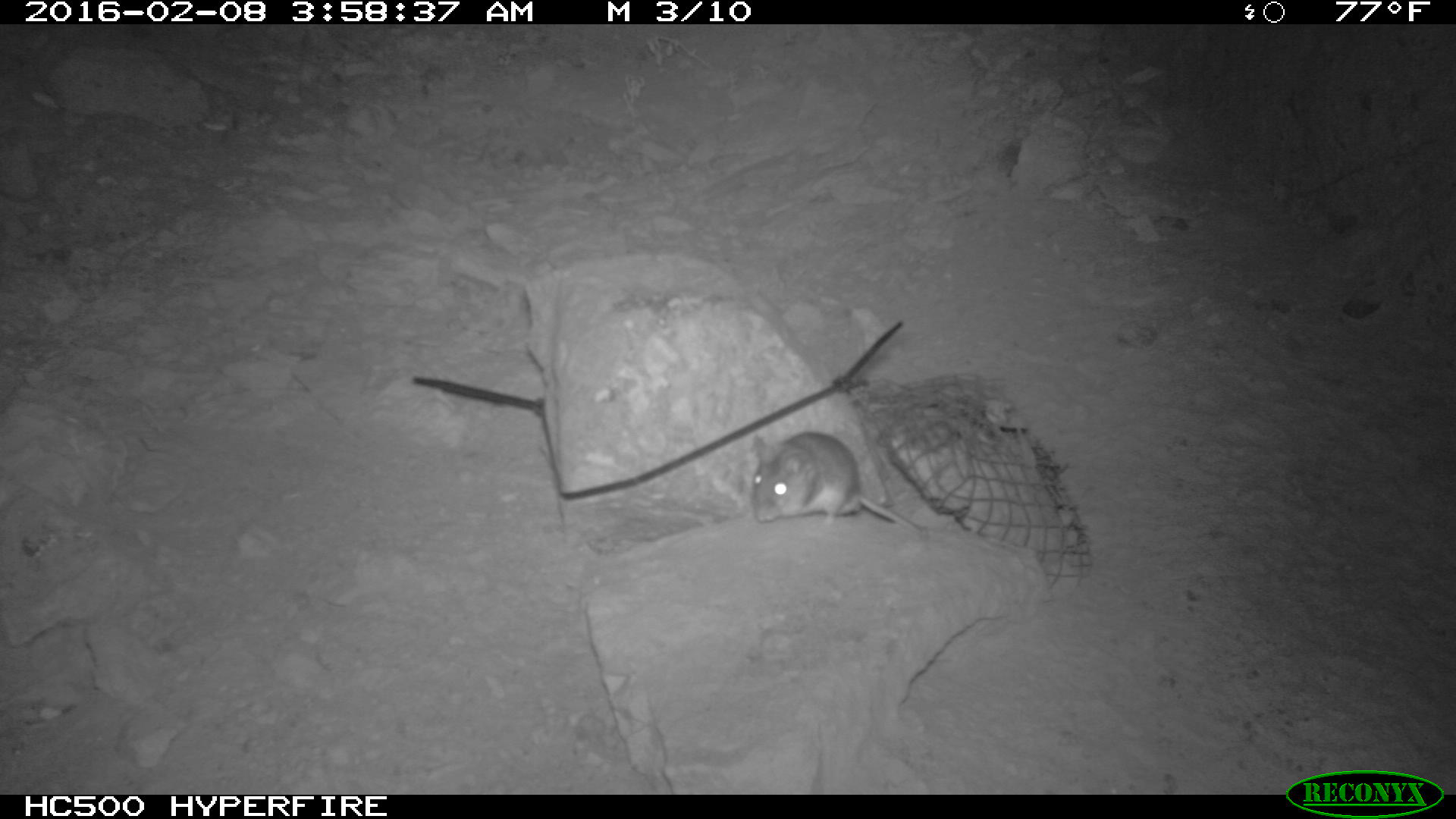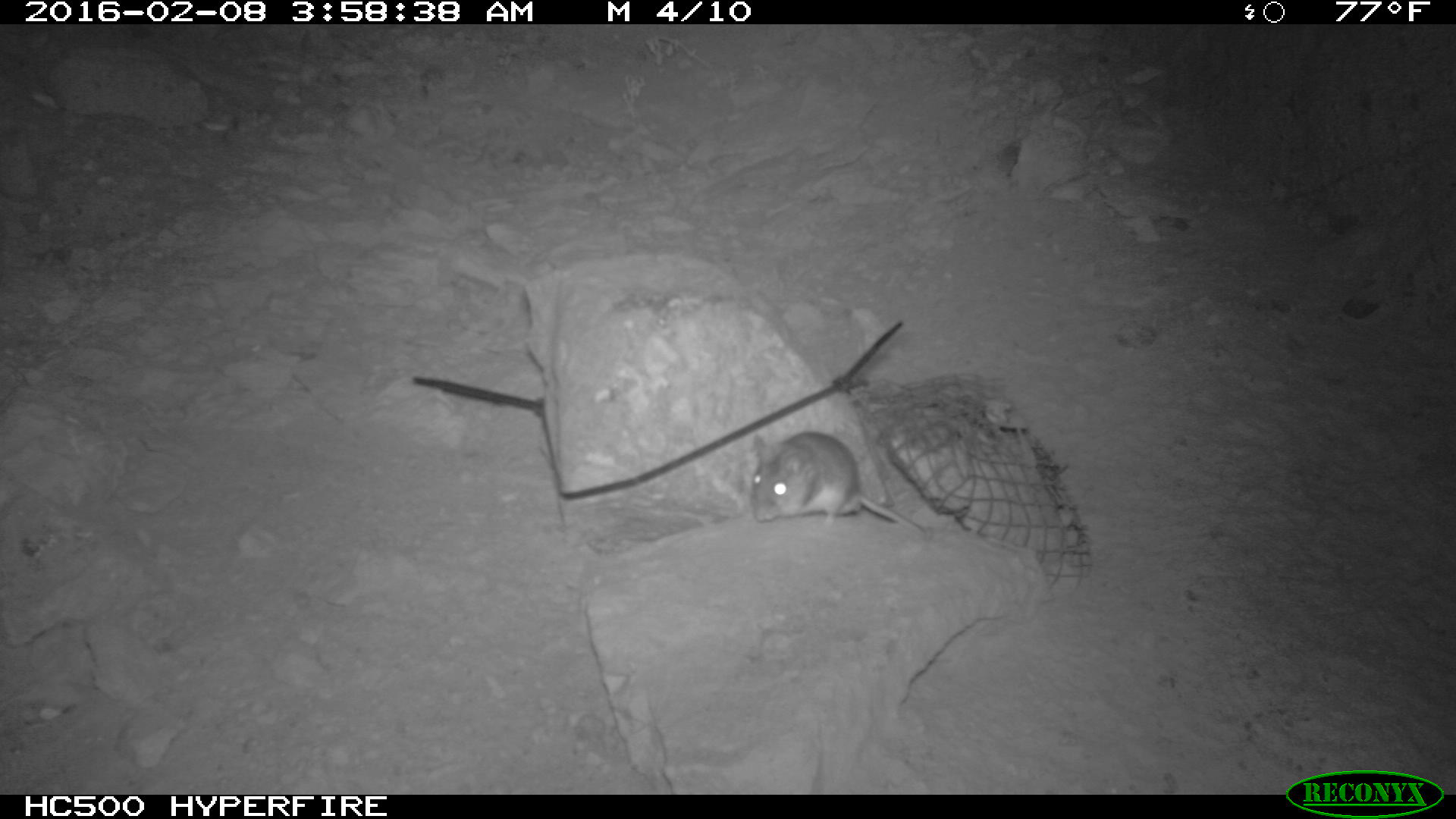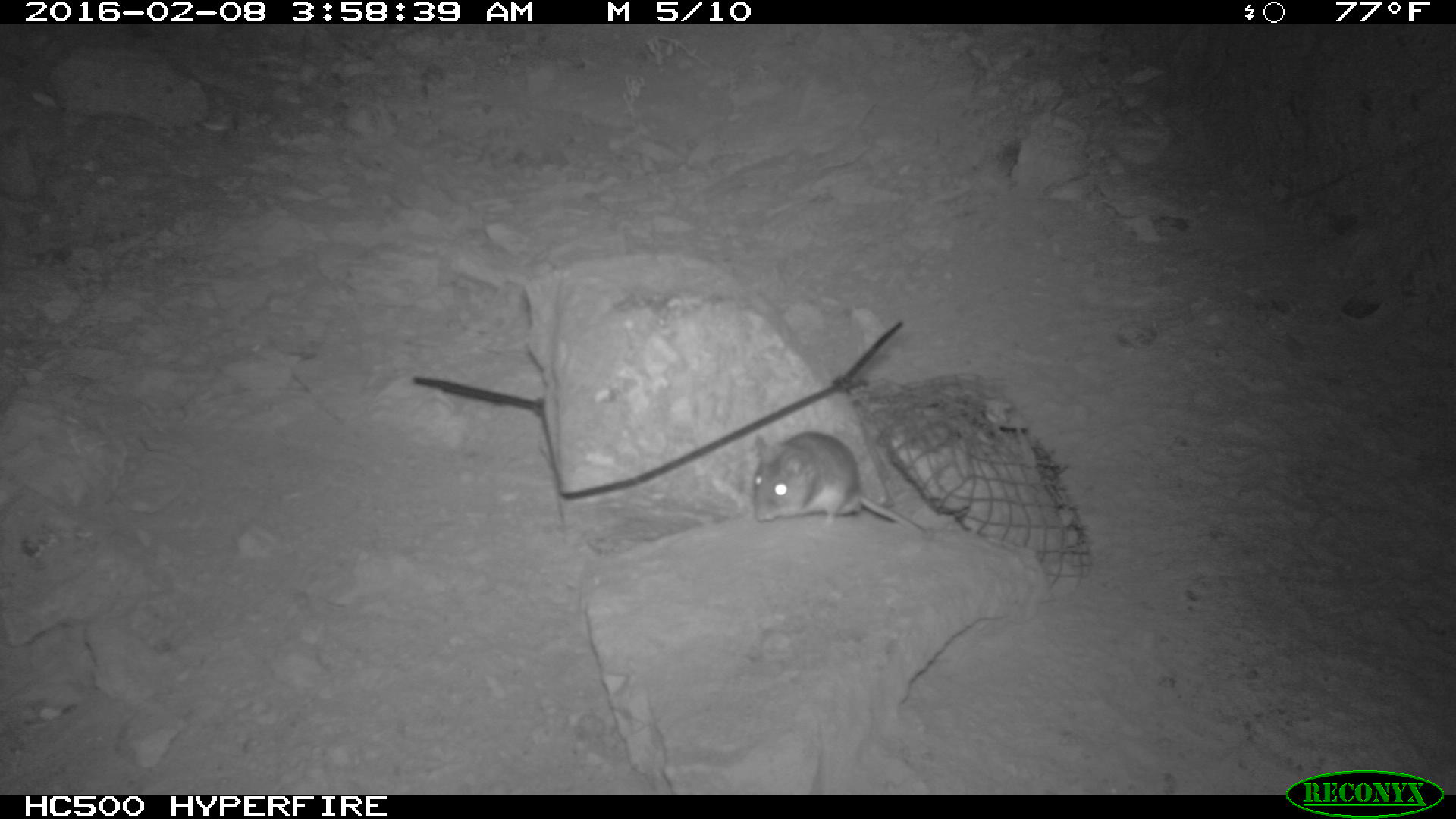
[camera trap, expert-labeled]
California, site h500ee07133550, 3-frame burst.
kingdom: Animalia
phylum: Chordata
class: Mammalia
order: Rodentia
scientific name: Rodentia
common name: rodent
Rodent (Rodentia).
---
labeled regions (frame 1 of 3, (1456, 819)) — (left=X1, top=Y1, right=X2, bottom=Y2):
rodent: (left=748, top=427, right=929, bottom=532)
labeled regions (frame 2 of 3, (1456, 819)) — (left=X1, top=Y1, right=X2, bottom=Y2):
rodent: (left=749, top=431, right=926, bottom=535)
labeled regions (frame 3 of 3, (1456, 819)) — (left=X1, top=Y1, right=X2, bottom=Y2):
rodent: (left=749, top=427, right=933, bottom=534)